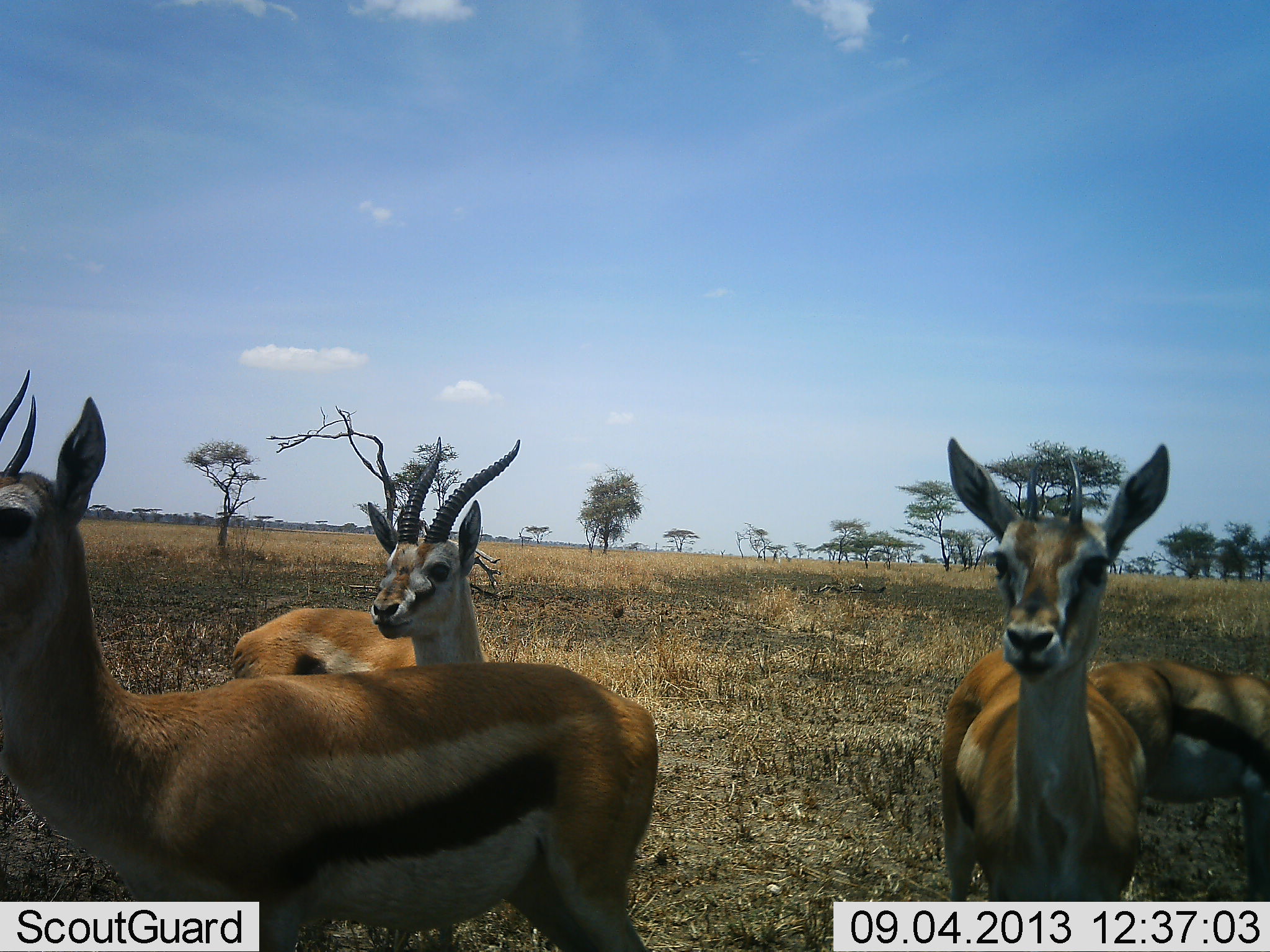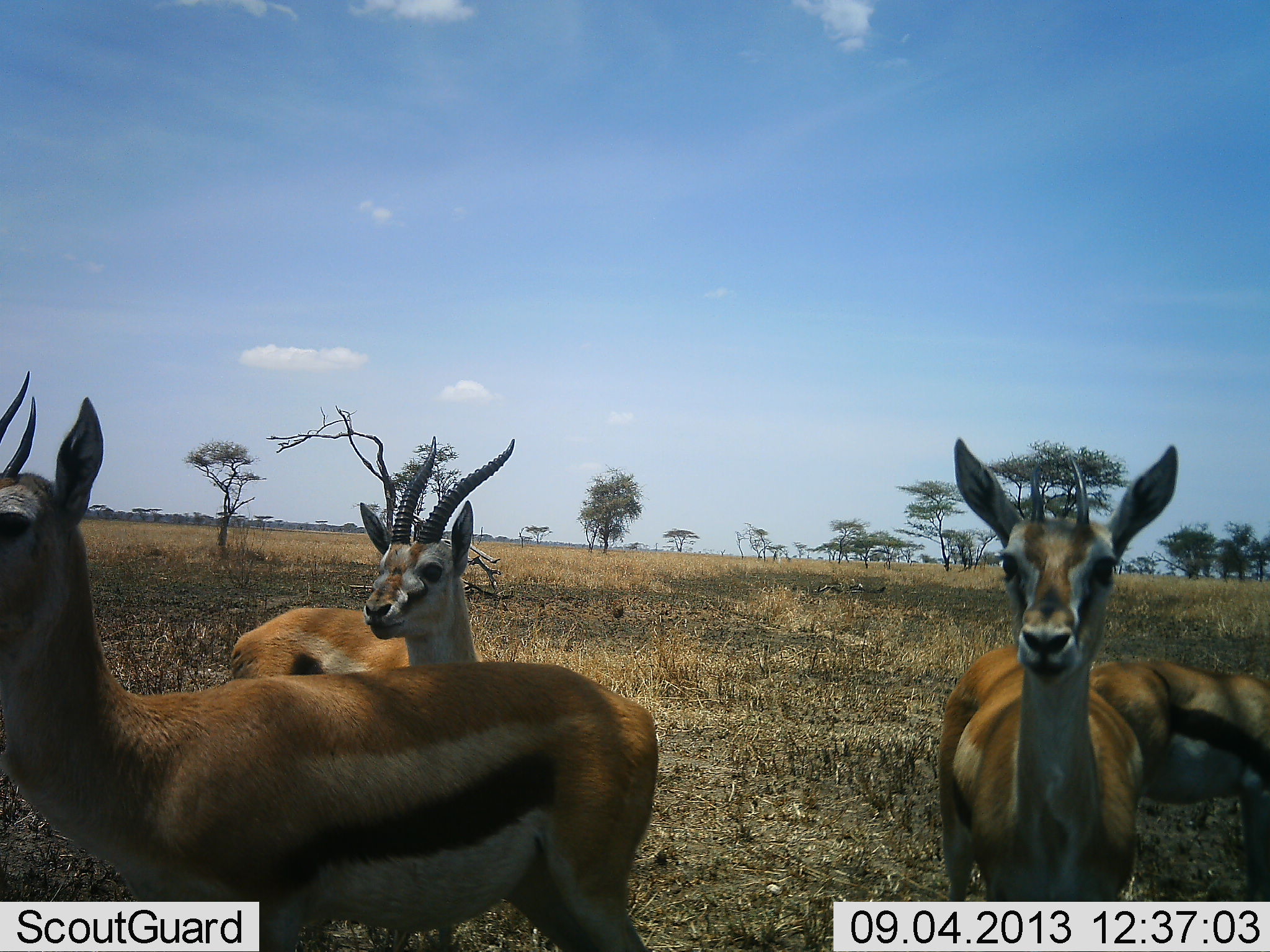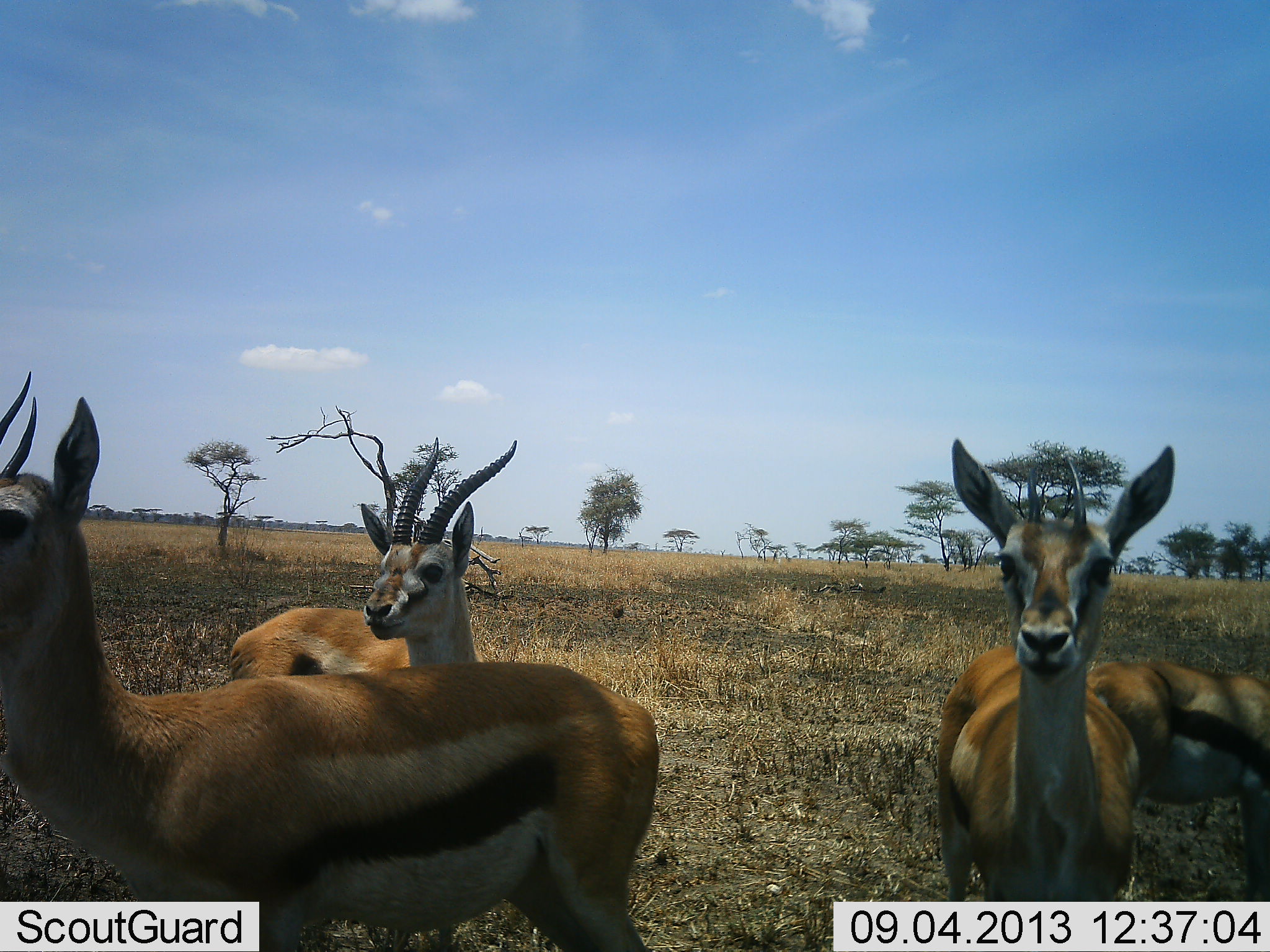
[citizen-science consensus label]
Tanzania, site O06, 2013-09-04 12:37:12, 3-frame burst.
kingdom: Animalia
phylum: Chordata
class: Mammalia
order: Artiodactyla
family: Bovidae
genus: Eudorcas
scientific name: Eudorcas thomsonii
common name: thomson's gazelle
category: gazellethomsons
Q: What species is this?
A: Gazellethomsons (thomson's gazelle) (Eudorcas thomsonii).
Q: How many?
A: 4.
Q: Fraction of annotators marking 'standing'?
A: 97%.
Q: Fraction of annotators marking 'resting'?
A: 0%.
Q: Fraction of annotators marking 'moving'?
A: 0%.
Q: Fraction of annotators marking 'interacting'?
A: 0%.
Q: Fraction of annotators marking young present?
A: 0%.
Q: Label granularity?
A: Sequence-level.